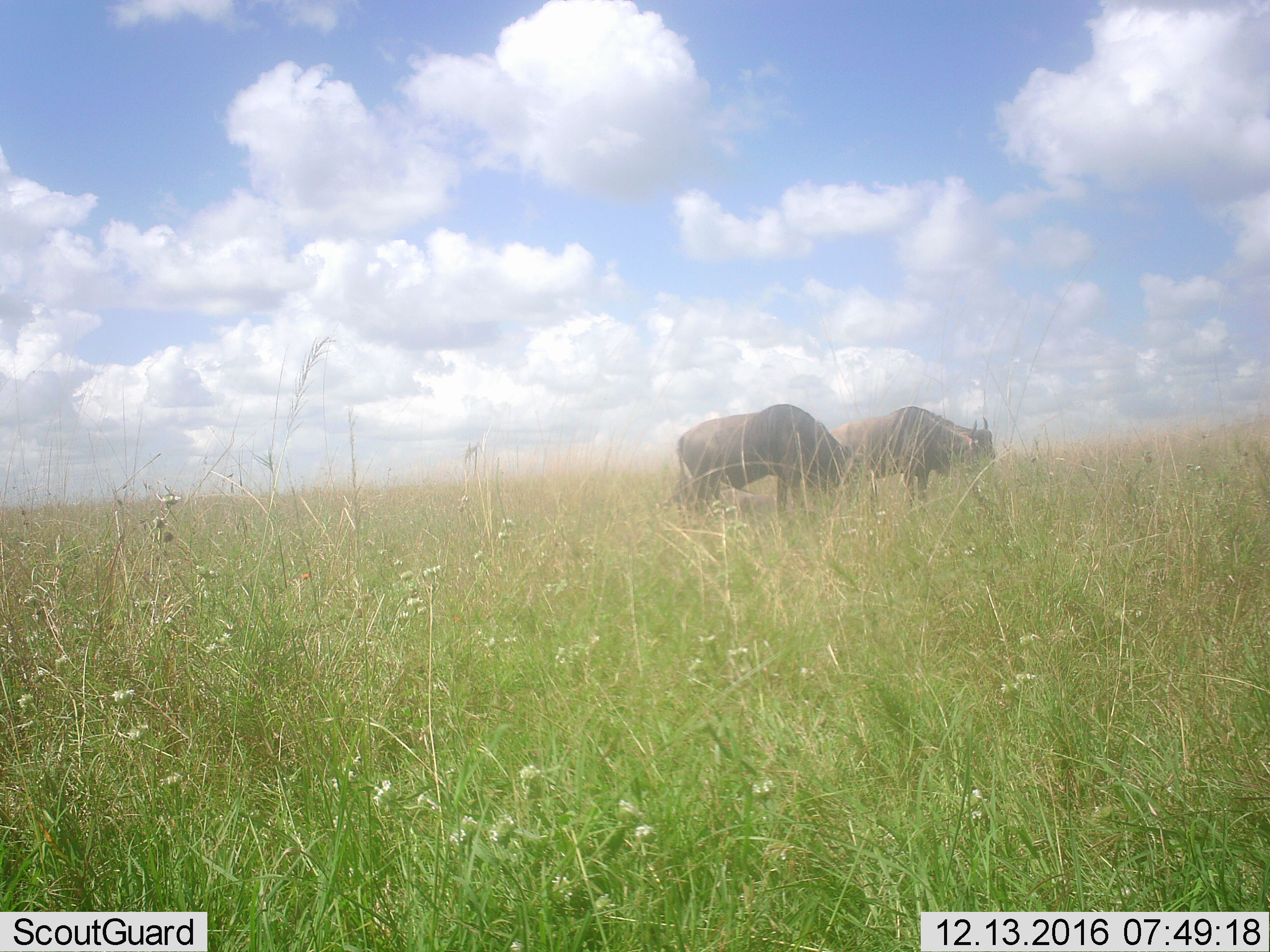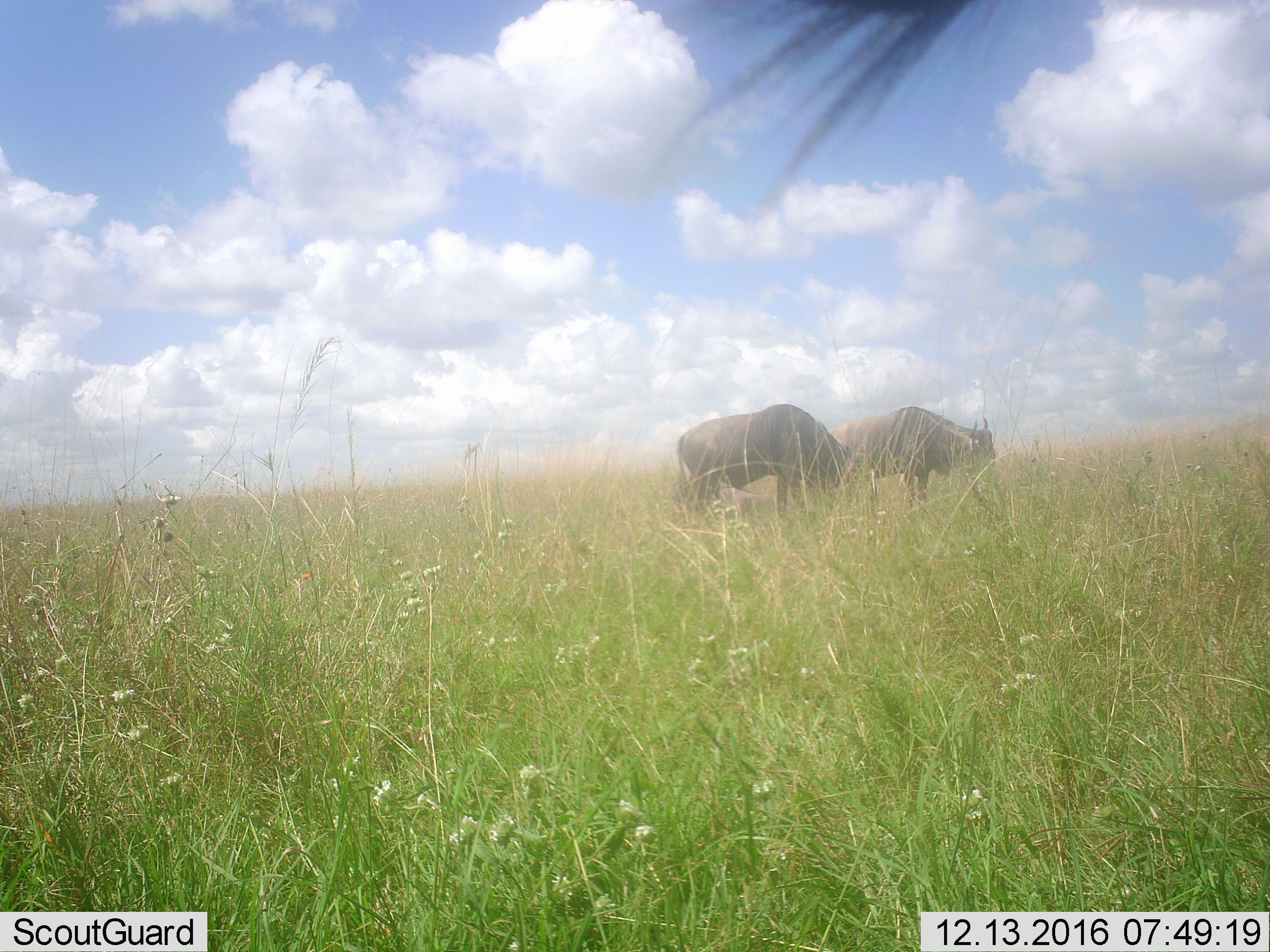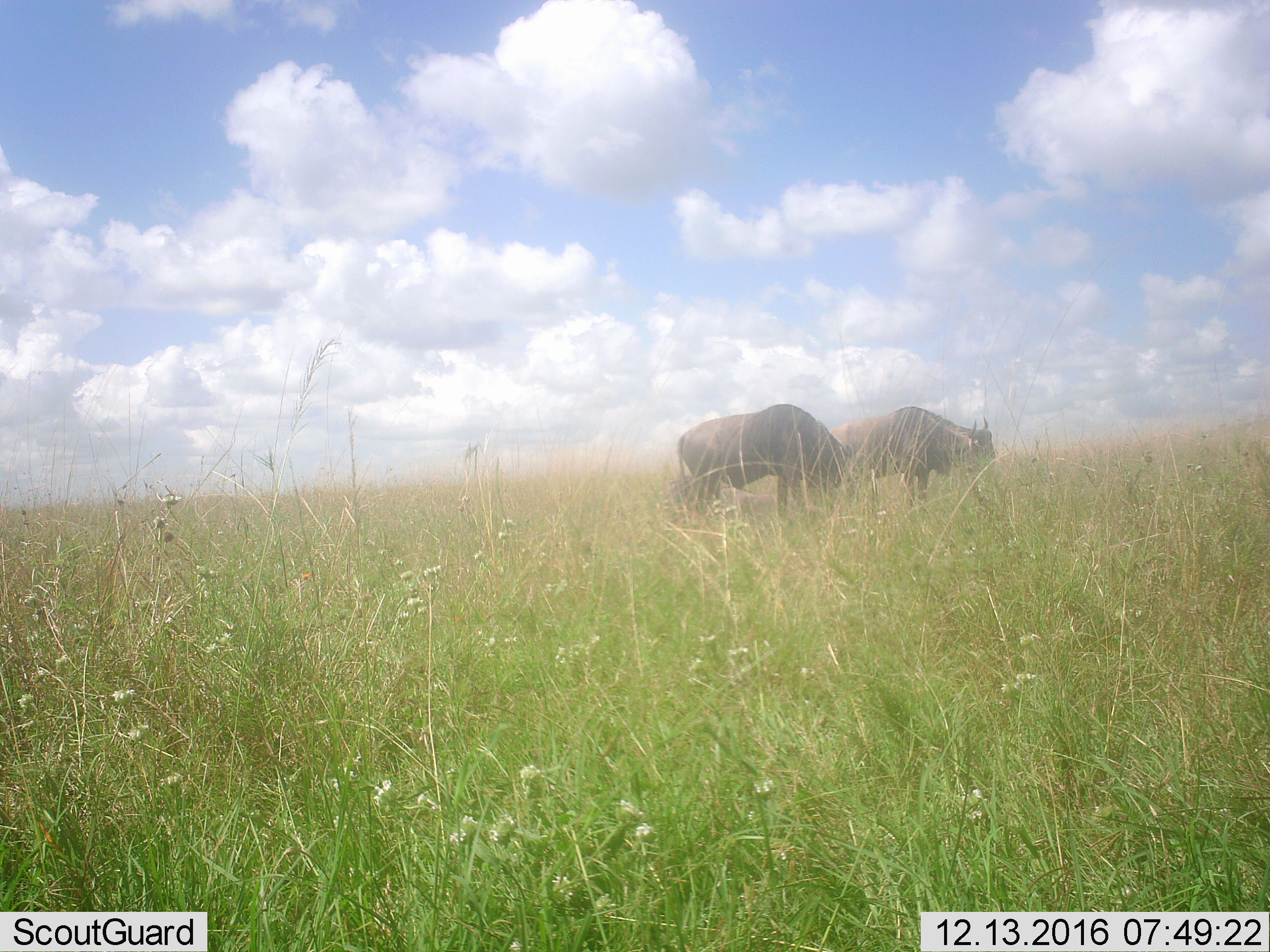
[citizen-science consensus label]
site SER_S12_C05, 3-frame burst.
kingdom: Animalia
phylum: Chordata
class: Mammalia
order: Artiodactyla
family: Bovidae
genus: Connochaetes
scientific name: Connochaetes taurinus taurinus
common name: blue wildebeest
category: wildebeestblue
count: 2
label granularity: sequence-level